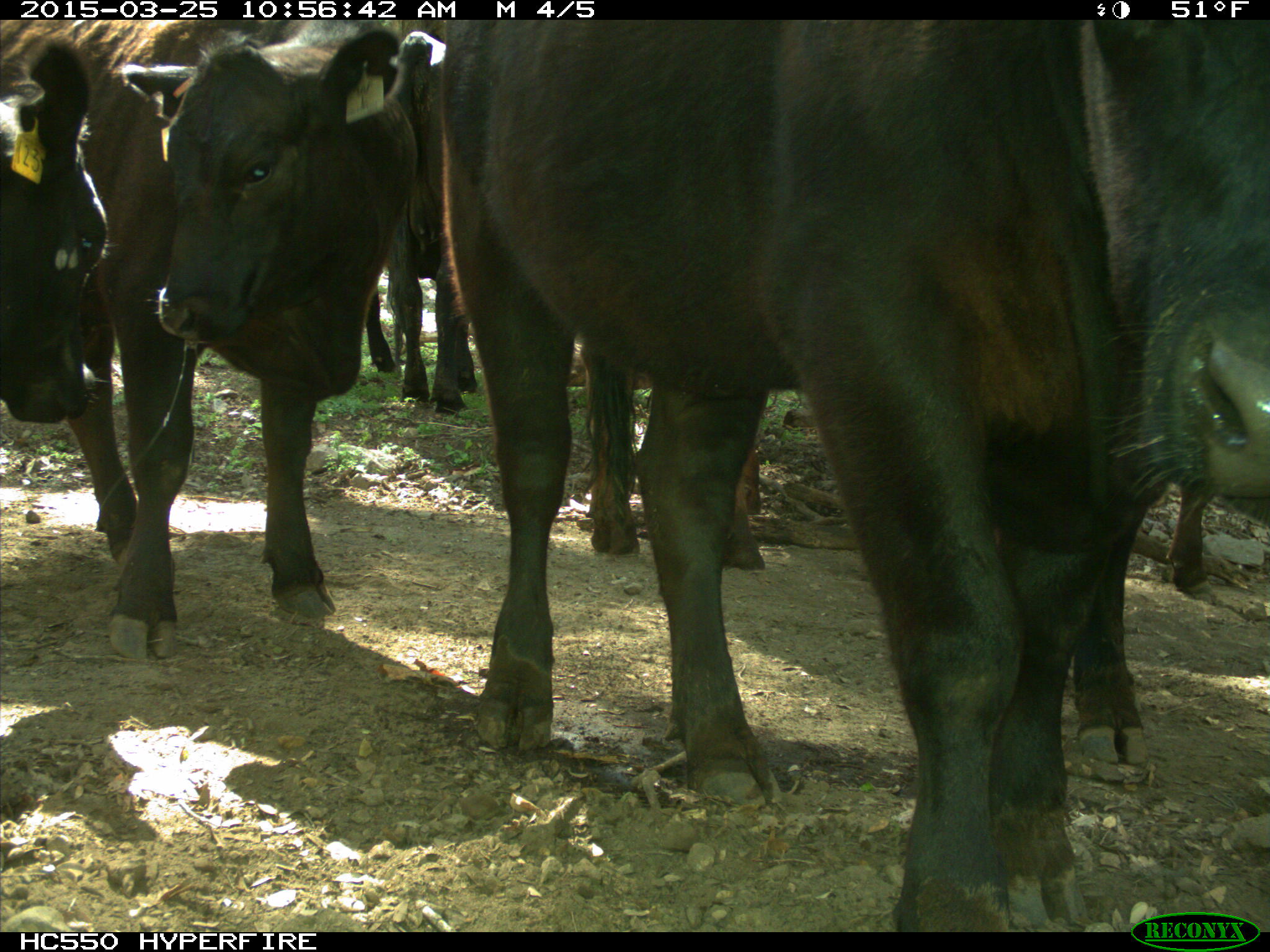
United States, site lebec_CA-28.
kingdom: Animalia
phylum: Chordata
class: Mammalia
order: Artiodactyla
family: Bovidae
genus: Bos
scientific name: Bos taurus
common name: domestic cow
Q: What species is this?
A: Bos taurus (domestic cow).